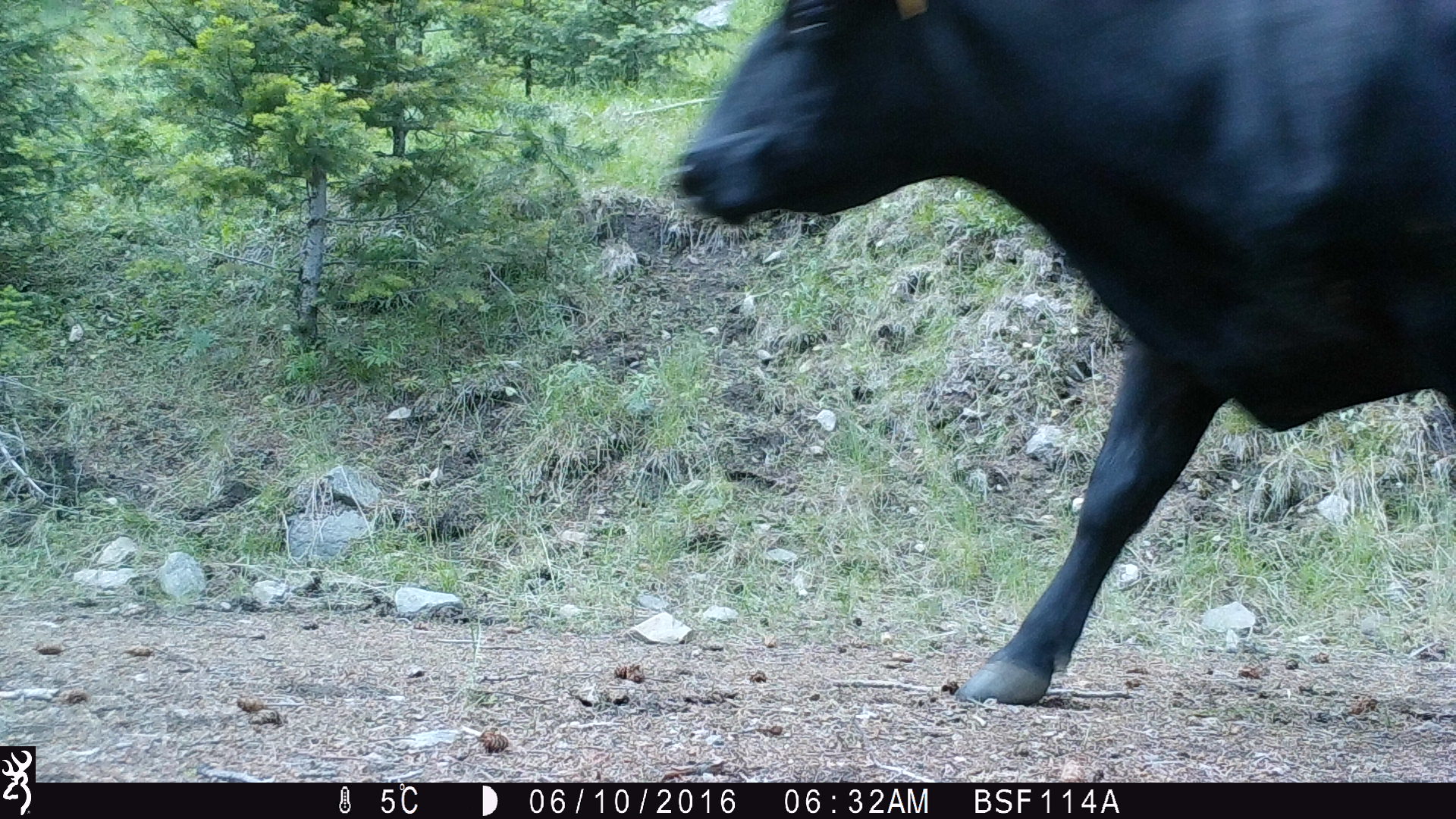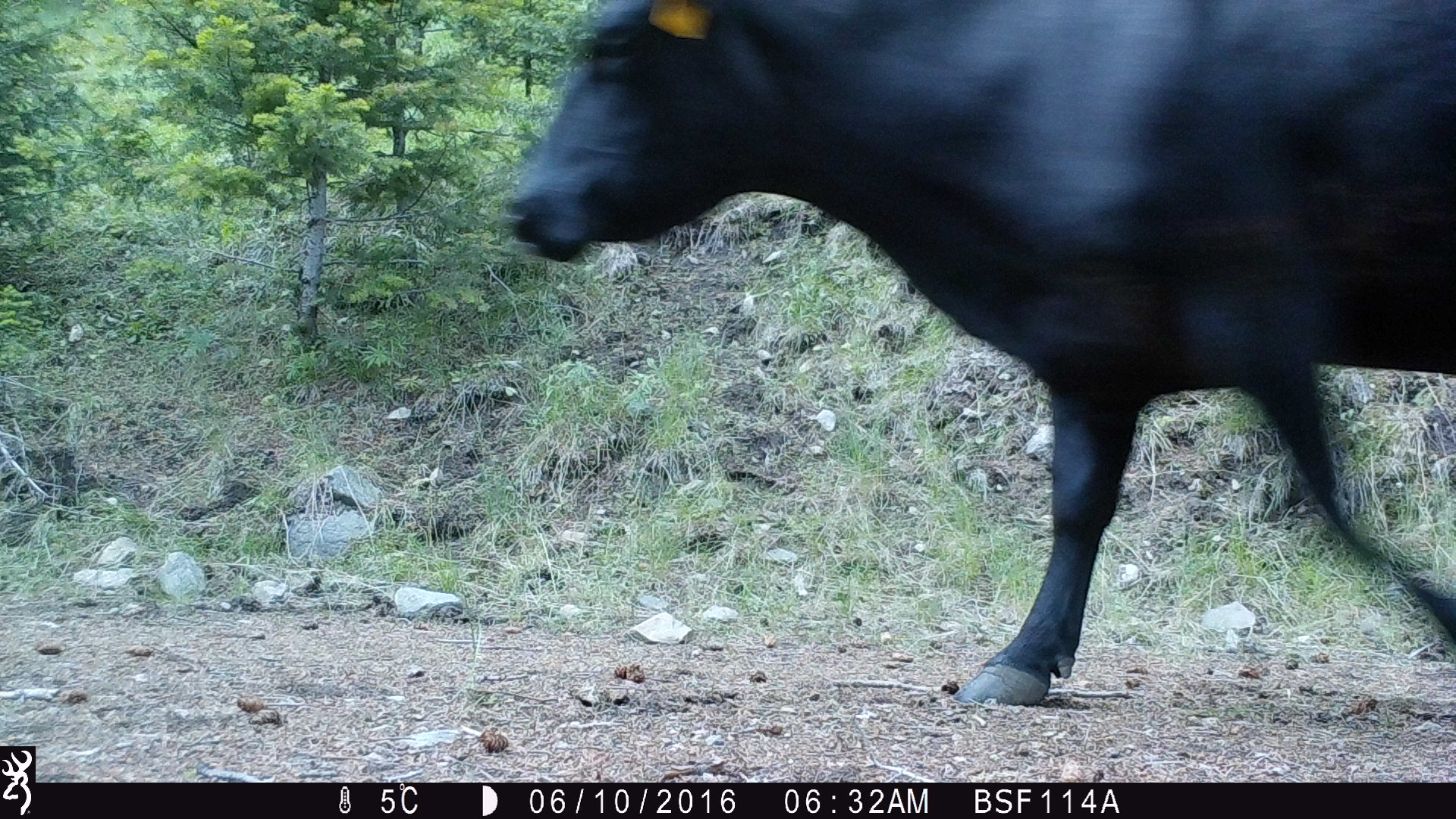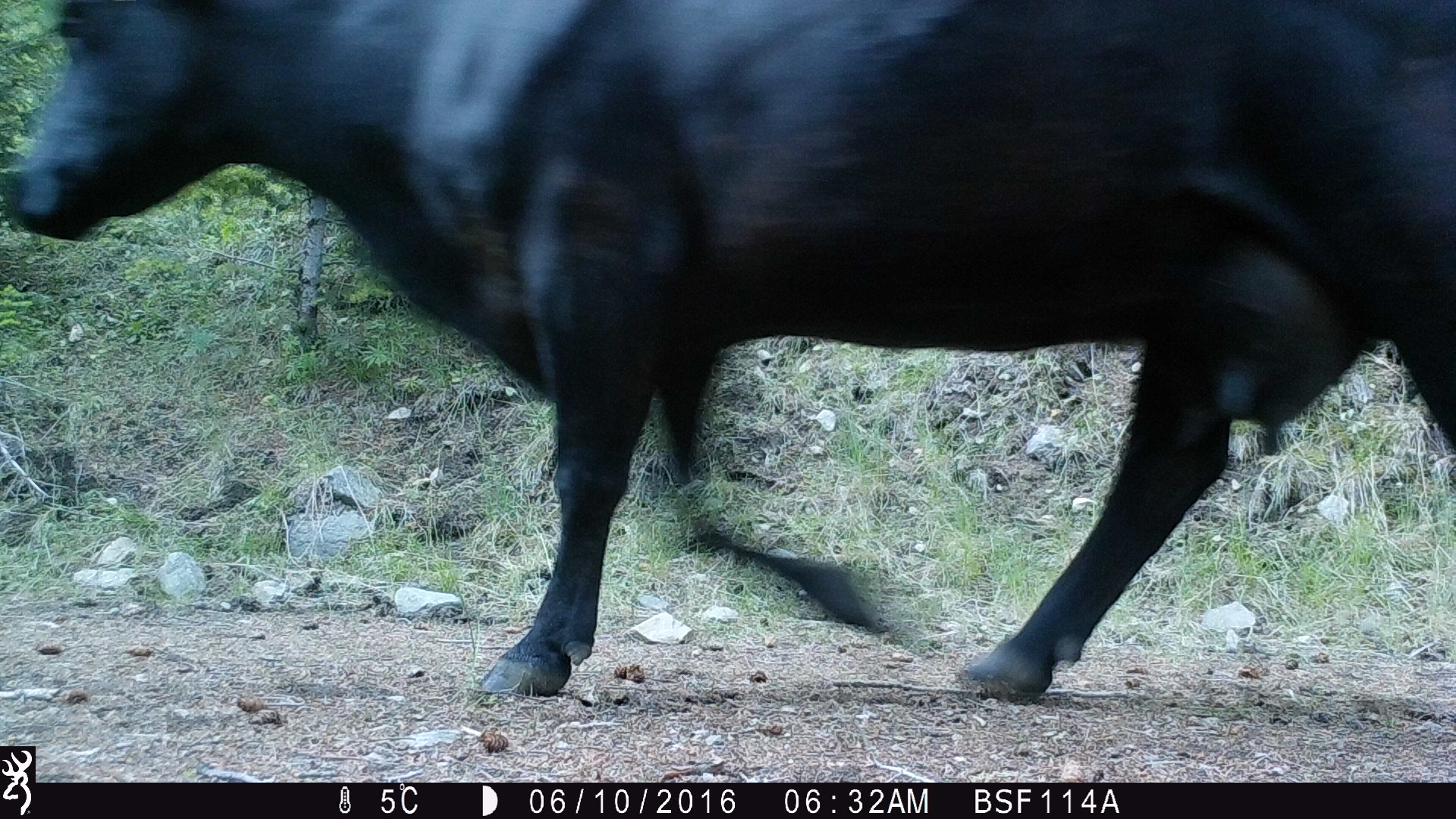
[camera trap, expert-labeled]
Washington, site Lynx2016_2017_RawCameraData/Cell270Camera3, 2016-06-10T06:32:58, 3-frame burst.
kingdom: Animalia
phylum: Chordata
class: Mammalia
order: Artiodactyla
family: Bovidae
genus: Bos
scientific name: Bos taurus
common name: domestic cattle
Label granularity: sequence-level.